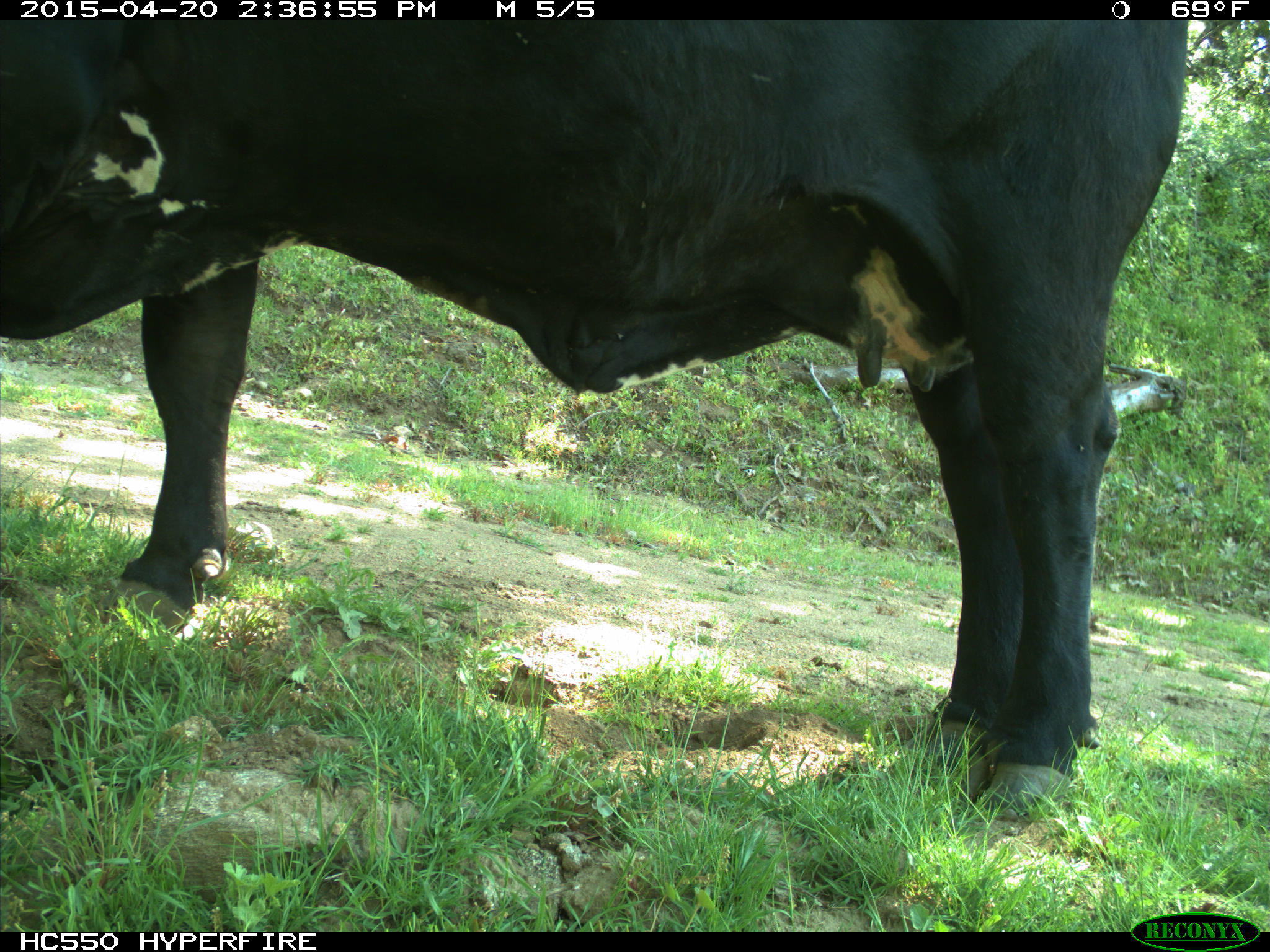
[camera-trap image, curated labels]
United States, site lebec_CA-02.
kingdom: Animalia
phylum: Chordata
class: Mammalia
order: Artiodactyla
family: Bovidae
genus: Bos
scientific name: Bos taurus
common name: domestic cow